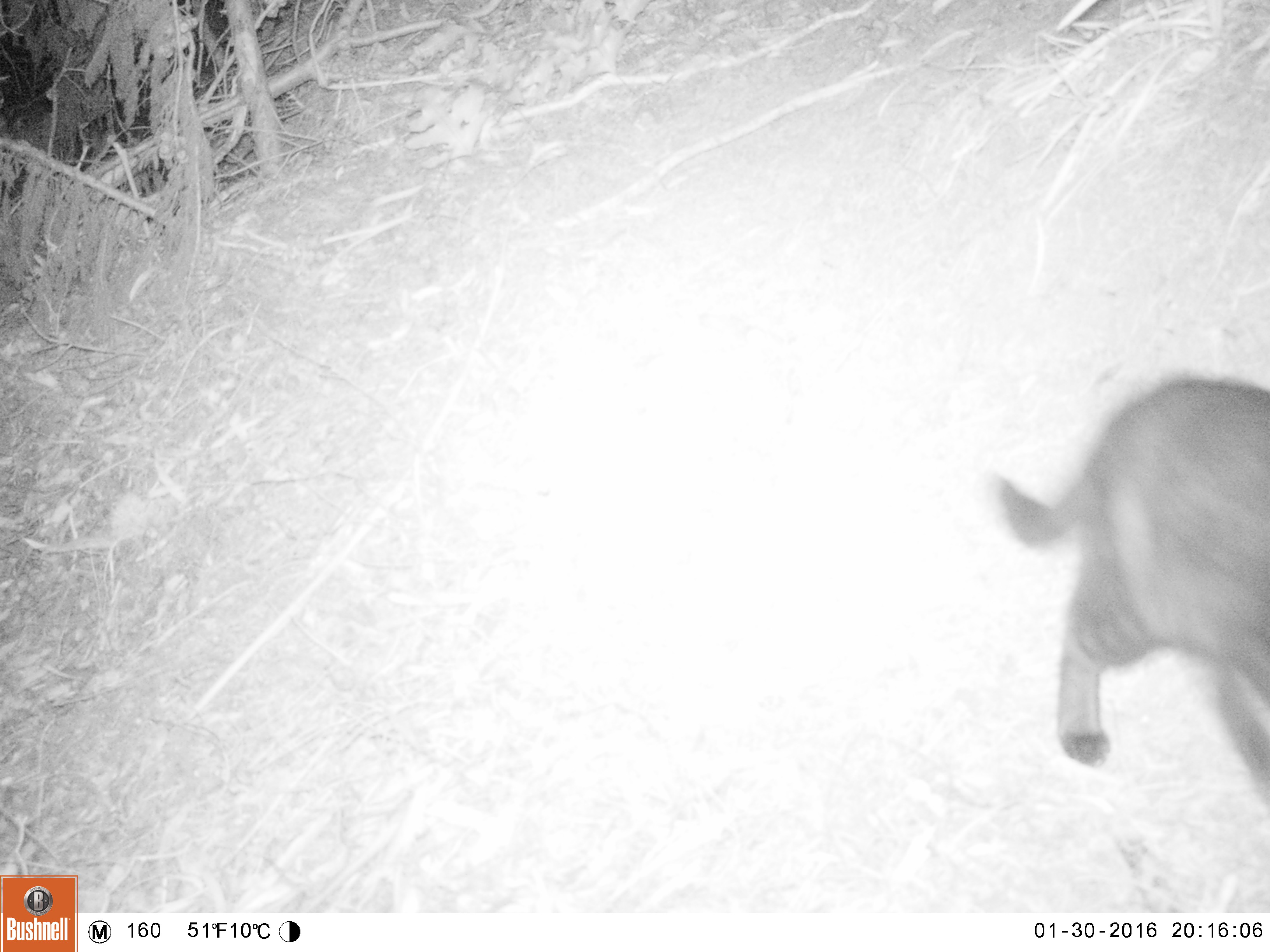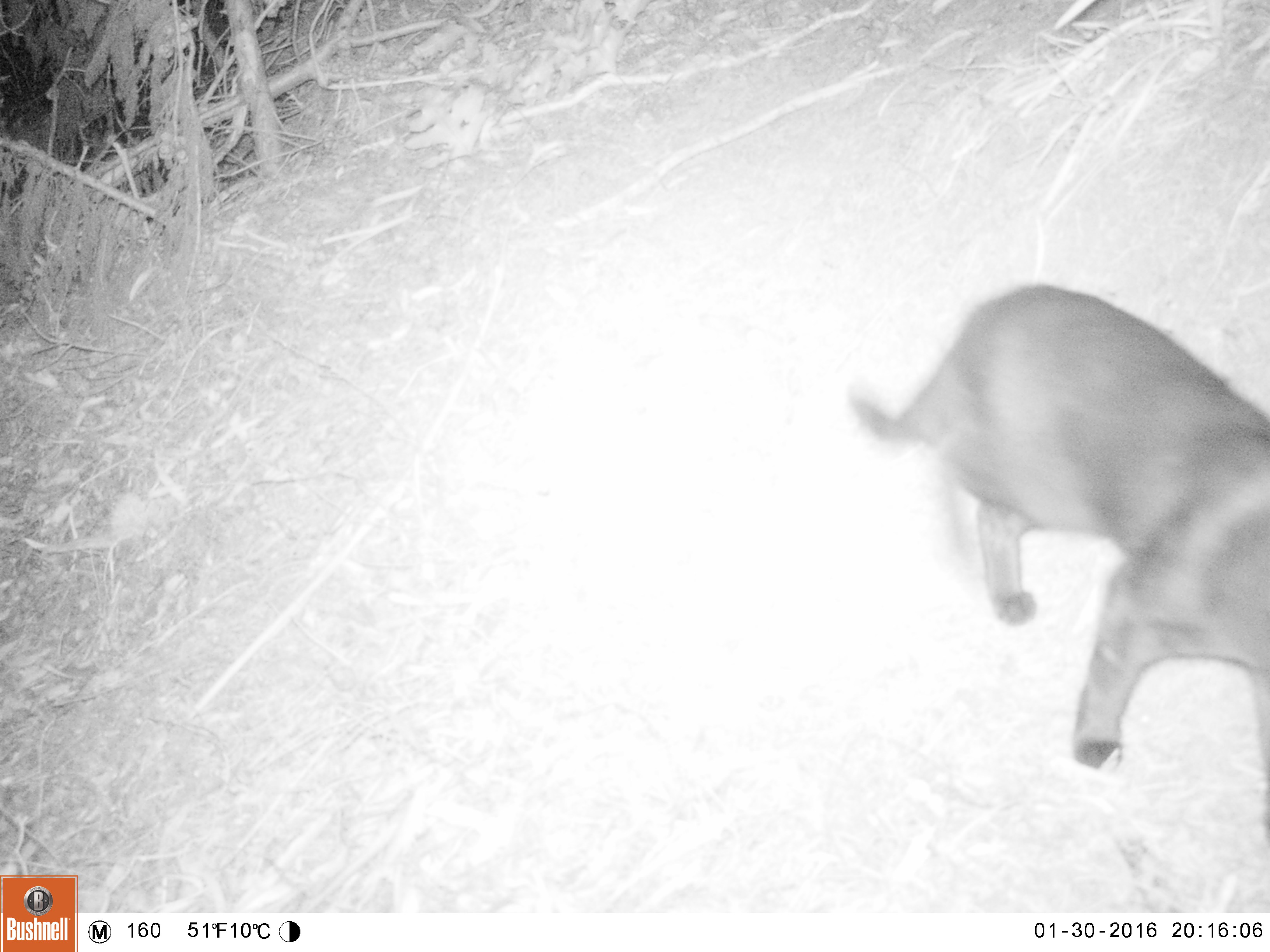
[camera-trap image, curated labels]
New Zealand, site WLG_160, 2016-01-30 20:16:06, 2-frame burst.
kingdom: Animalia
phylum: Chordata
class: Mammalia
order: Carnivora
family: Felidae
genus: Felis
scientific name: Felis catus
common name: domestic cat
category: cat